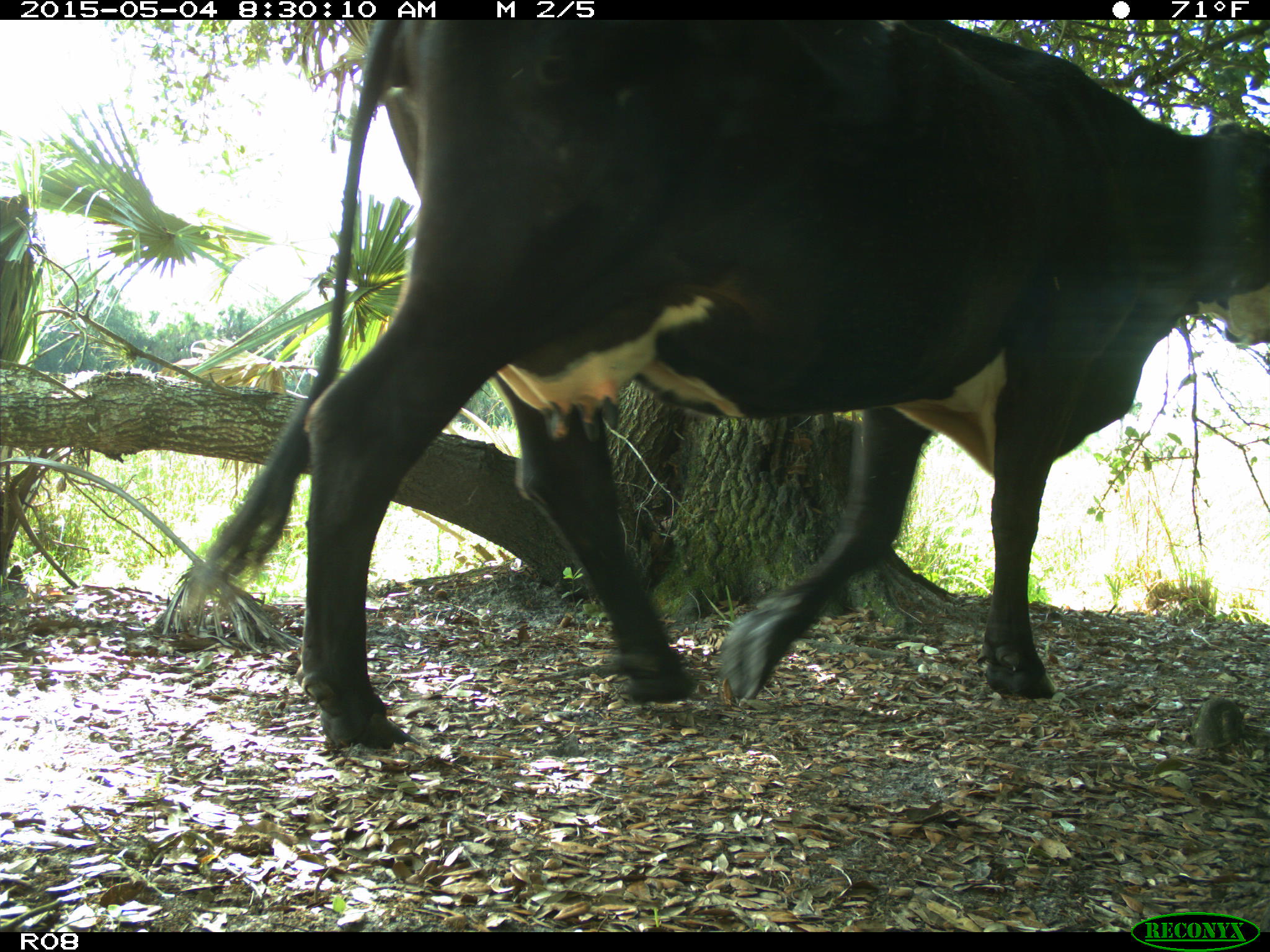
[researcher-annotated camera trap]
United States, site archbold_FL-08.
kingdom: Animalia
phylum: Chordata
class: Mammalia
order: Artiodactyla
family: Bovidae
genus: Bos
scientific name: Bos taurus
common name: domestic cow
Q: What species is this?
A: Bos taurus (domestic cow).